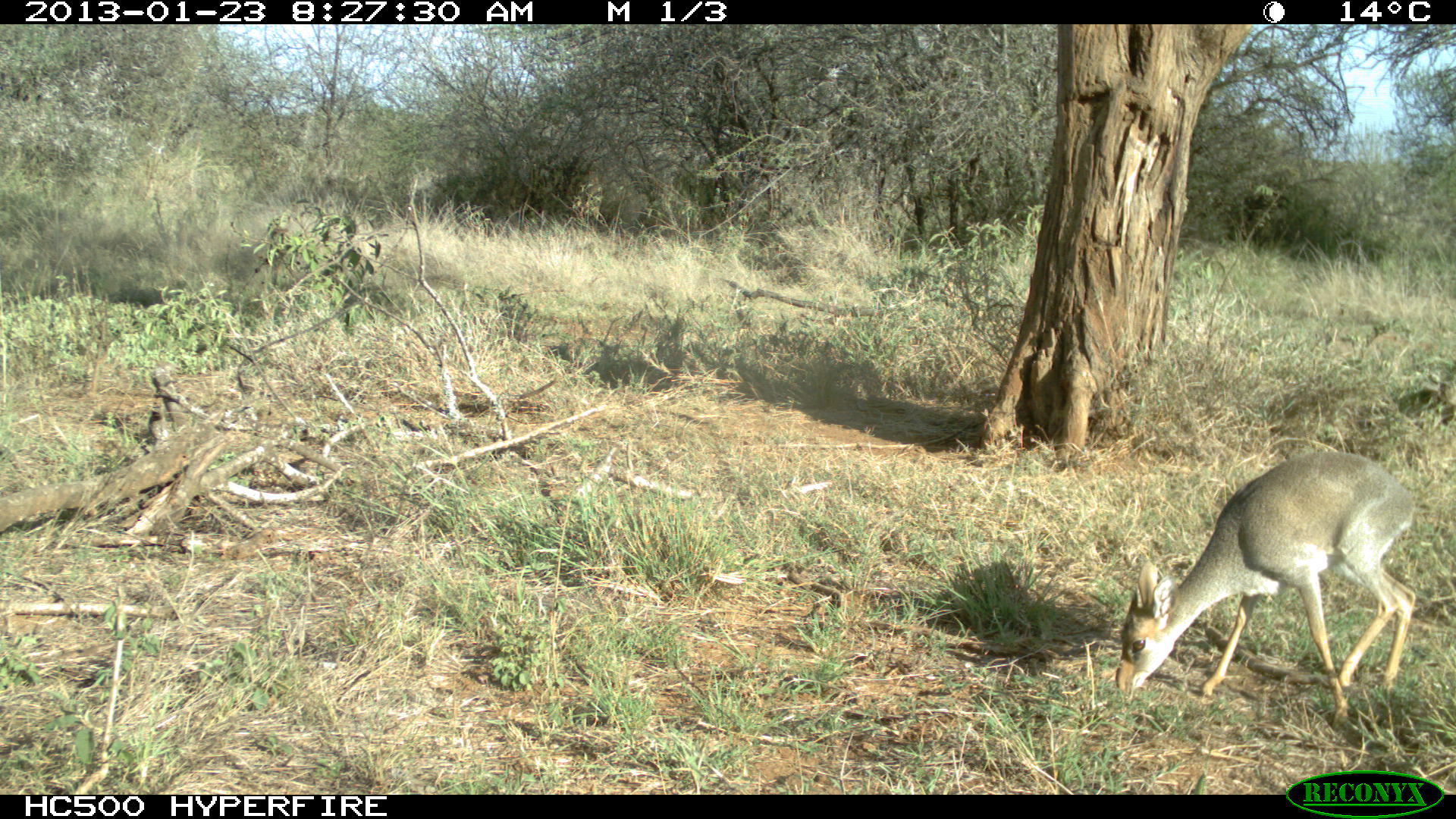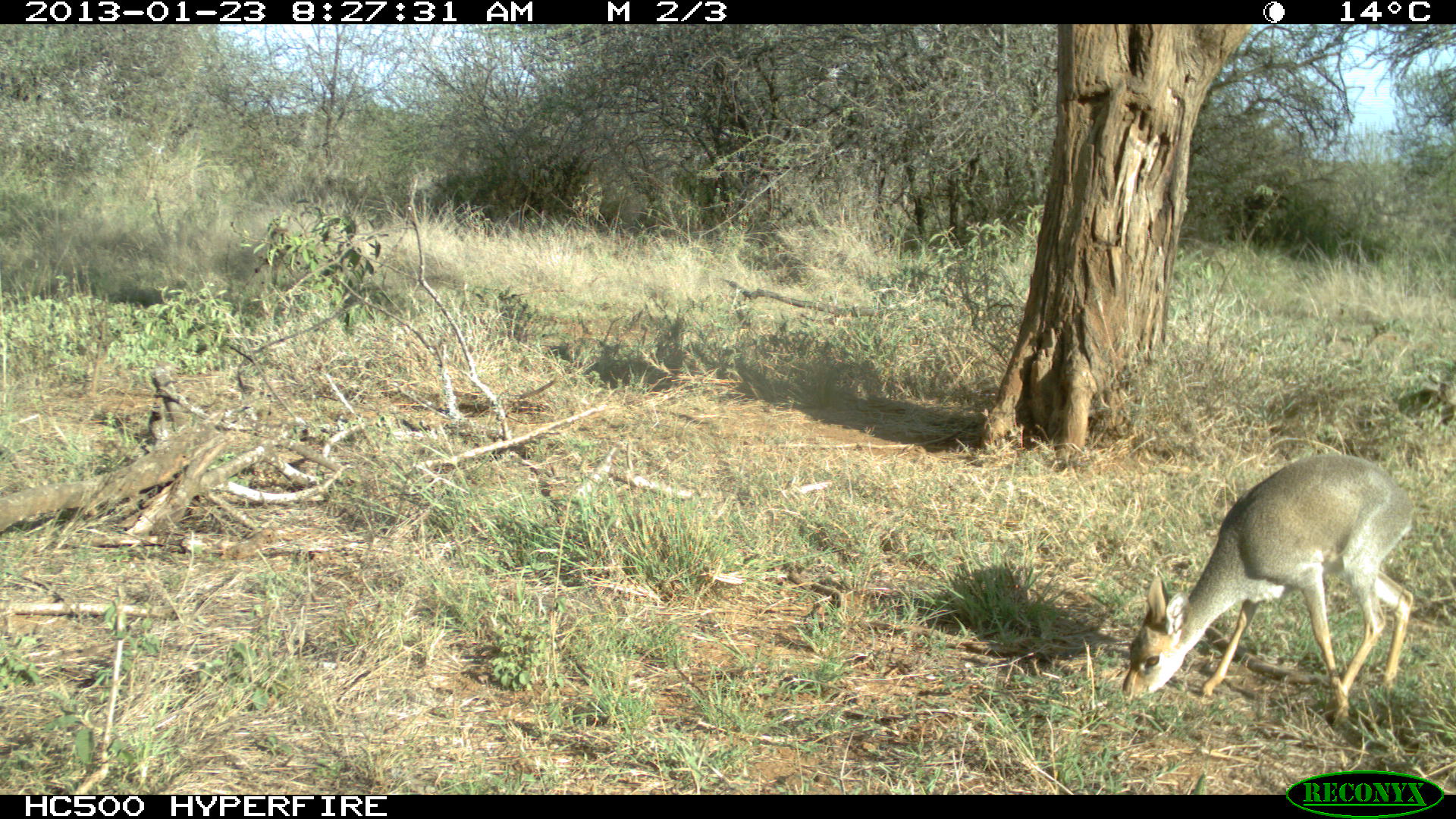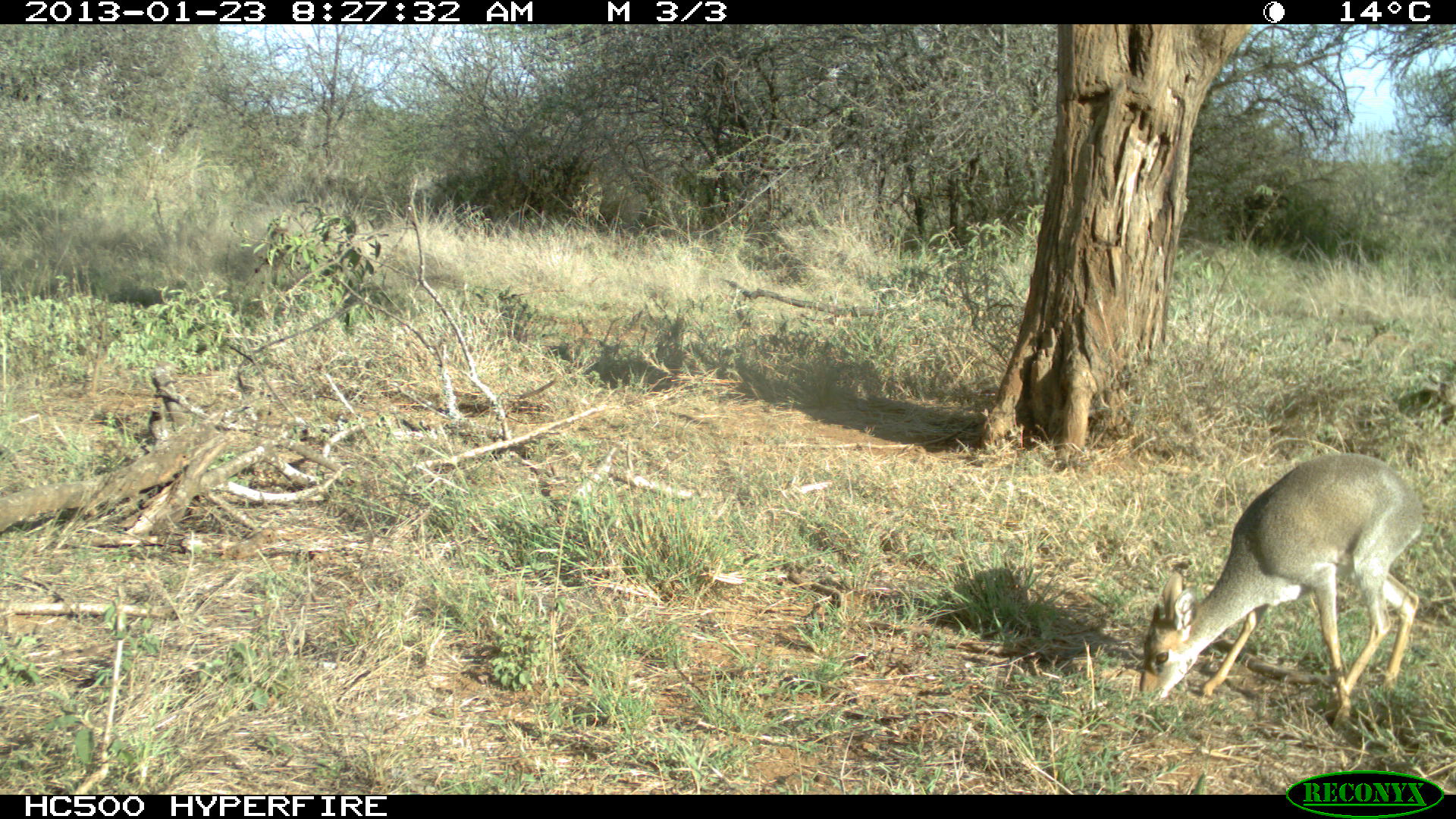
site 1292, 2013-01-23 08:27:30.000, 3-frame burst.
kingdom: Animalia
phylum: Chordata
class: Mammalia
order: Artiodactyla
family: Bovidae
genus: Madoqua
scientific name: Madoqua guentheri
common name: günther's dik-dik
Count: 1.